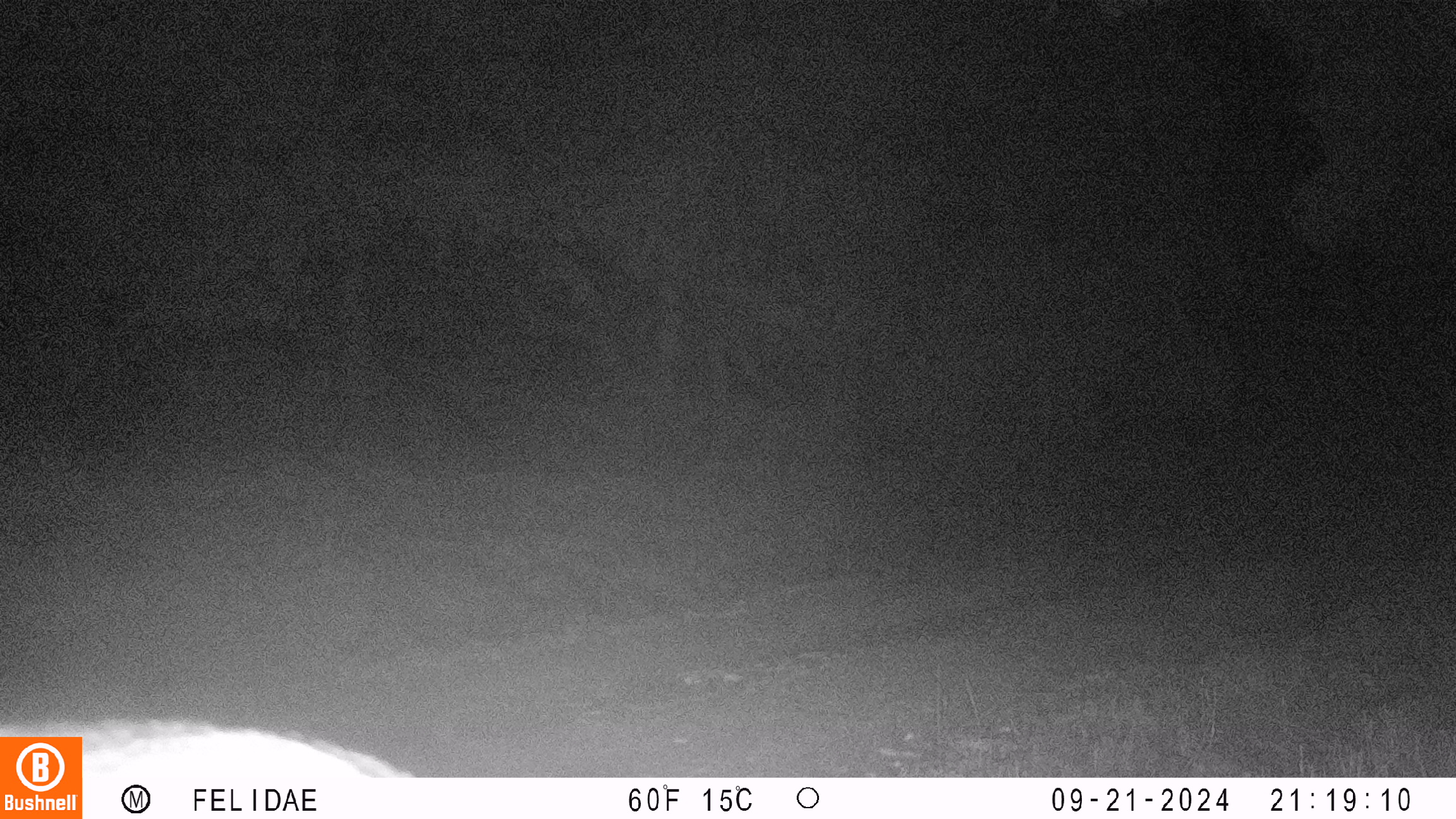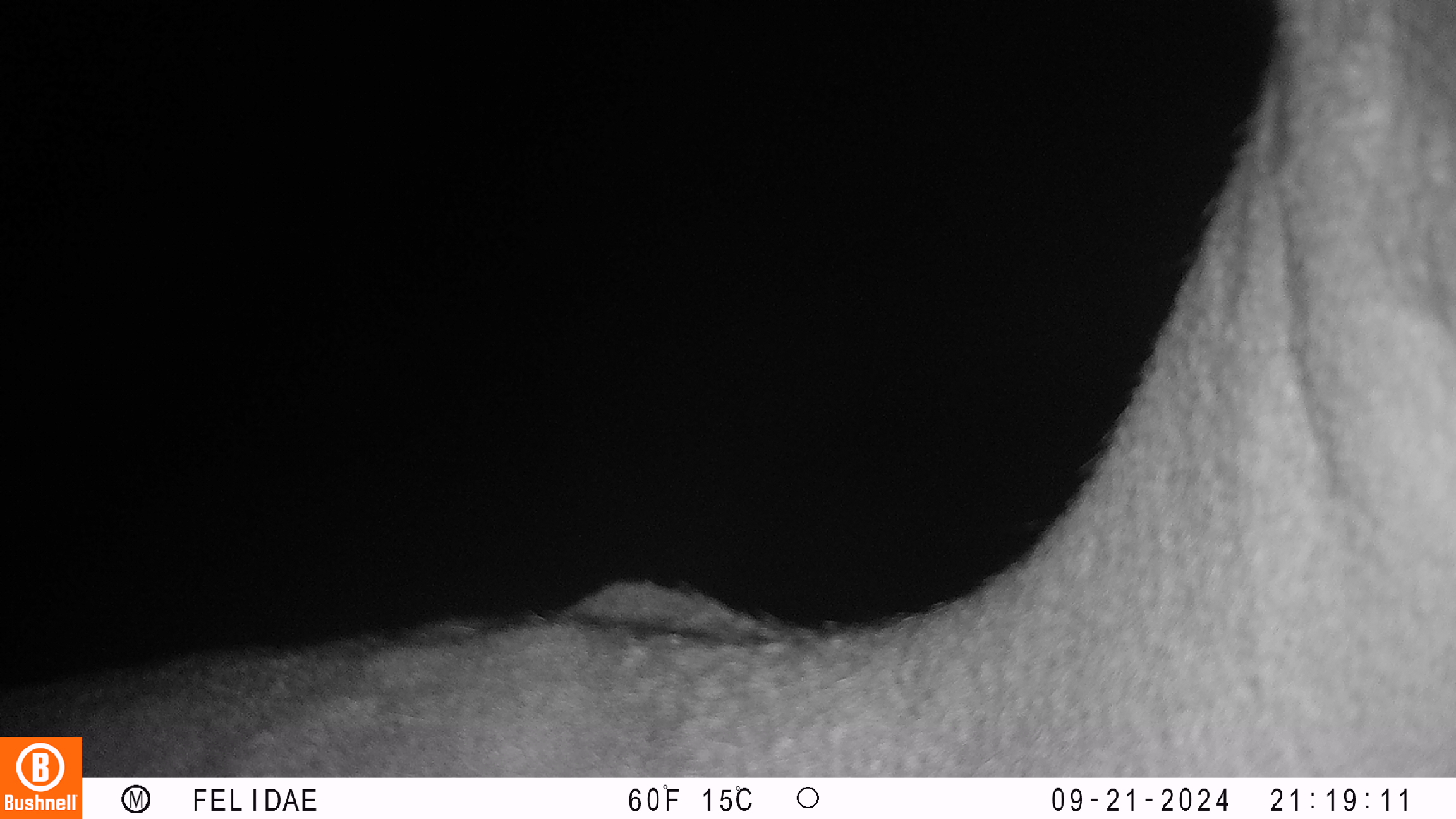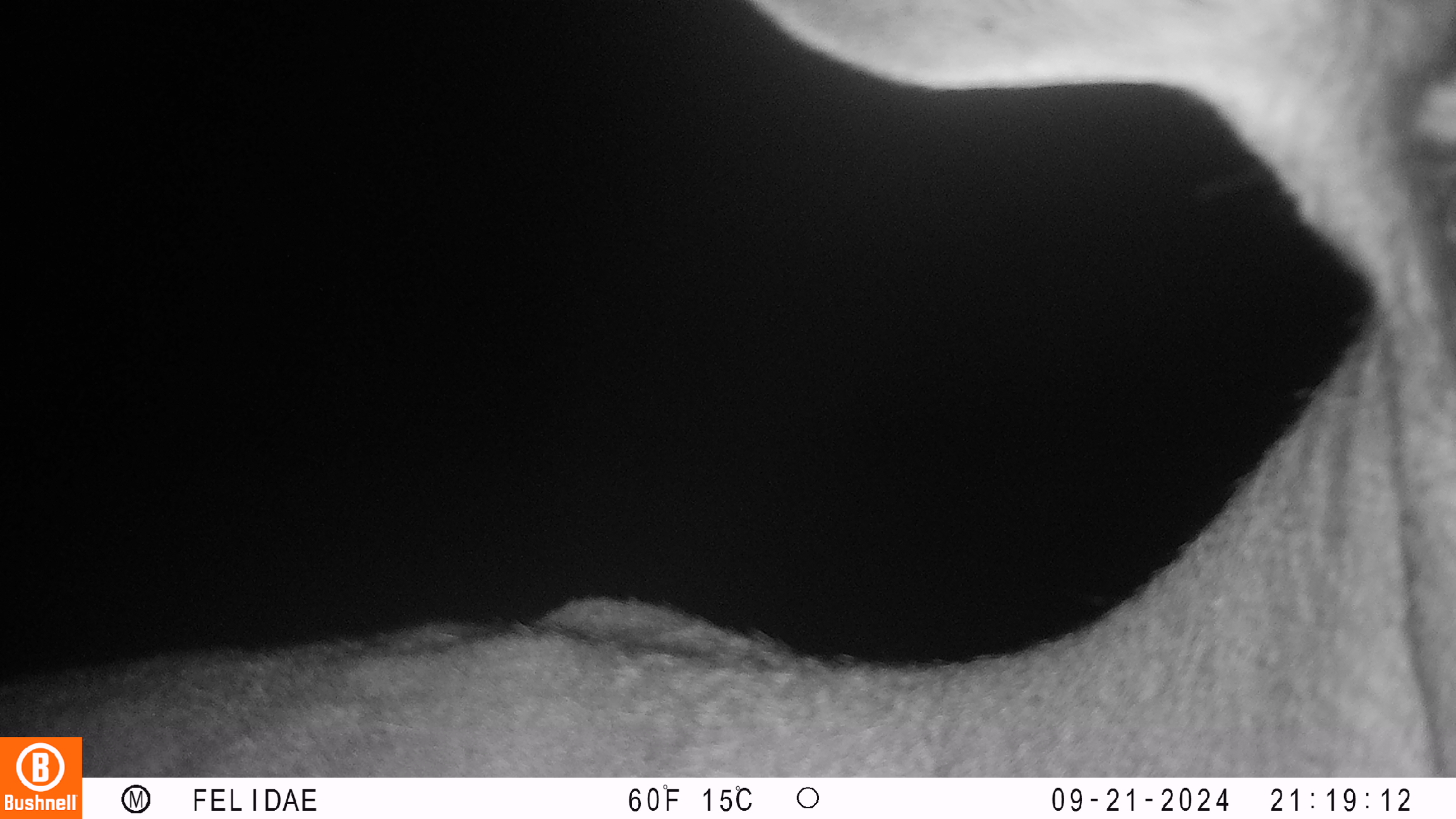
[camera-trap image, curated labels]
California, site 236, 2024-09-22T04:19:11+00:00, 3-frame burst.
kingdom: Animalia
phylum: Chordata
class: Mammalia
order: Artiodactyla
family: Cervidae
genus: Odocoileus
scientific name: Odocoileus hemionus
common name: mule deer